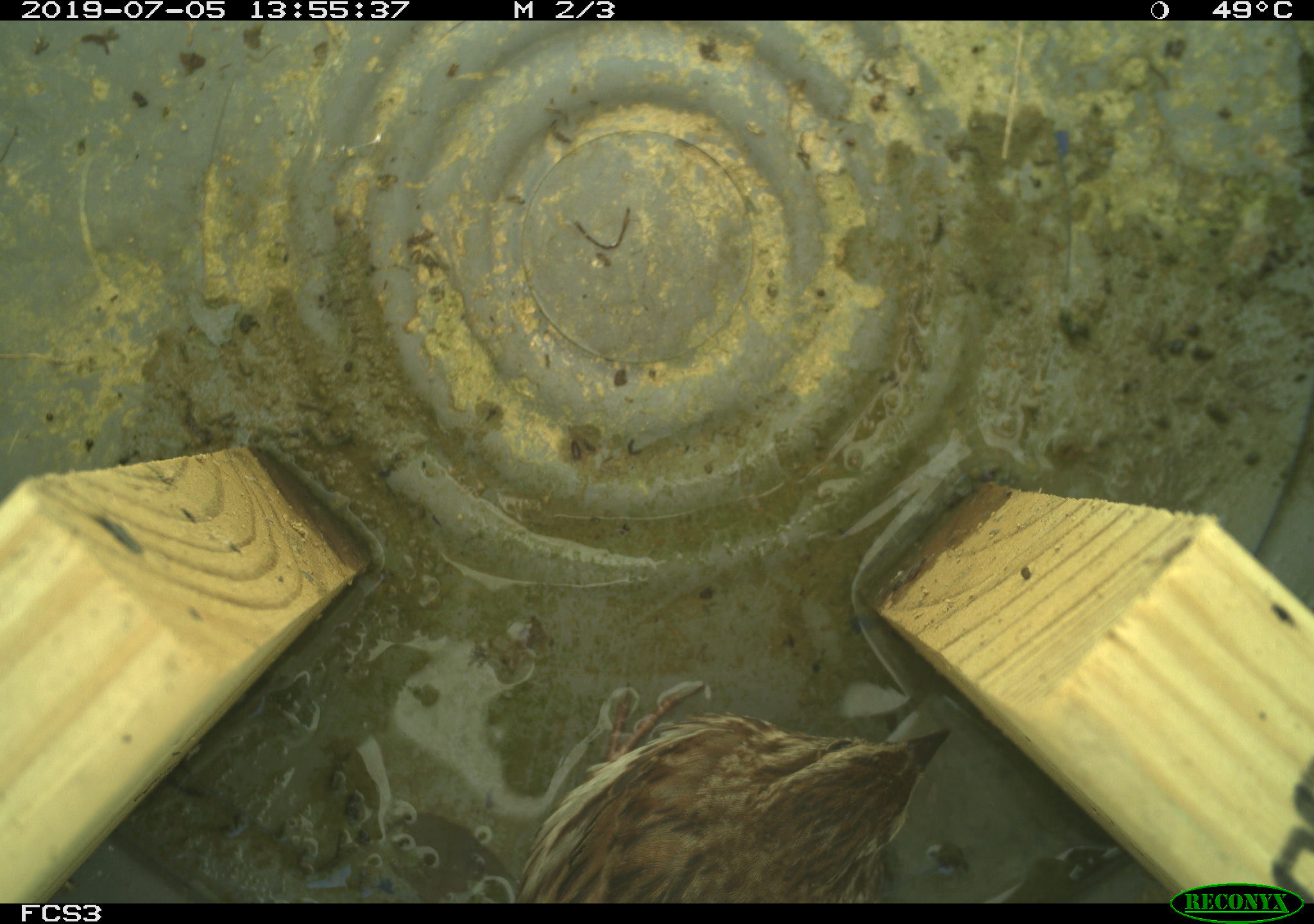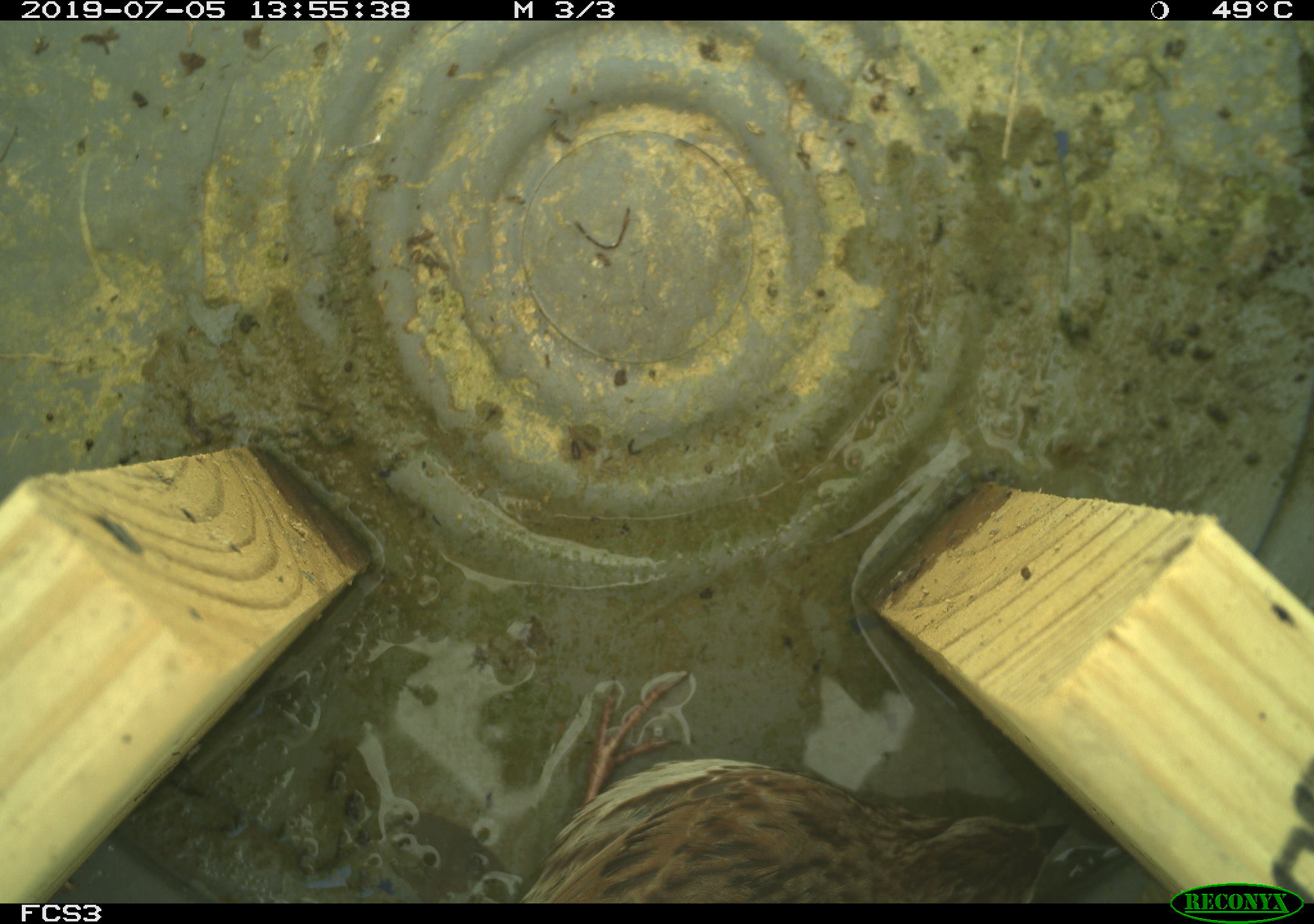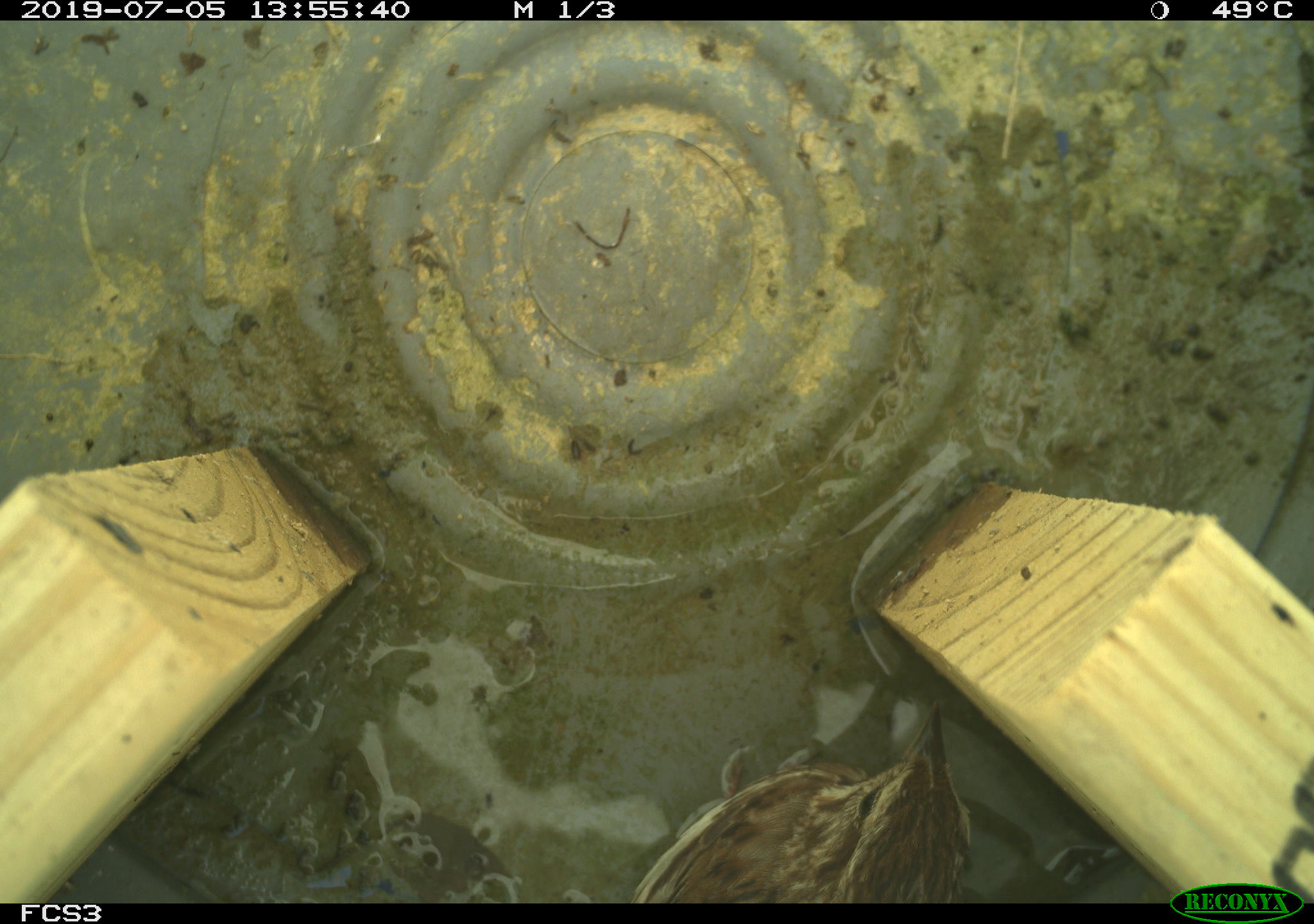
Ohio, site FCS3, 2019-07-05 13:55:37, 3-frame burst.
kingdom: Animalia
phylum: Chordata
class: Aves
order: Passeriformes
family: Passerellidae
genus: Melospiza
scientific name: Melospiza melodia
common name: song sparrow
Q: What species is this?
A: Song sparrow (Melospiza melodia).